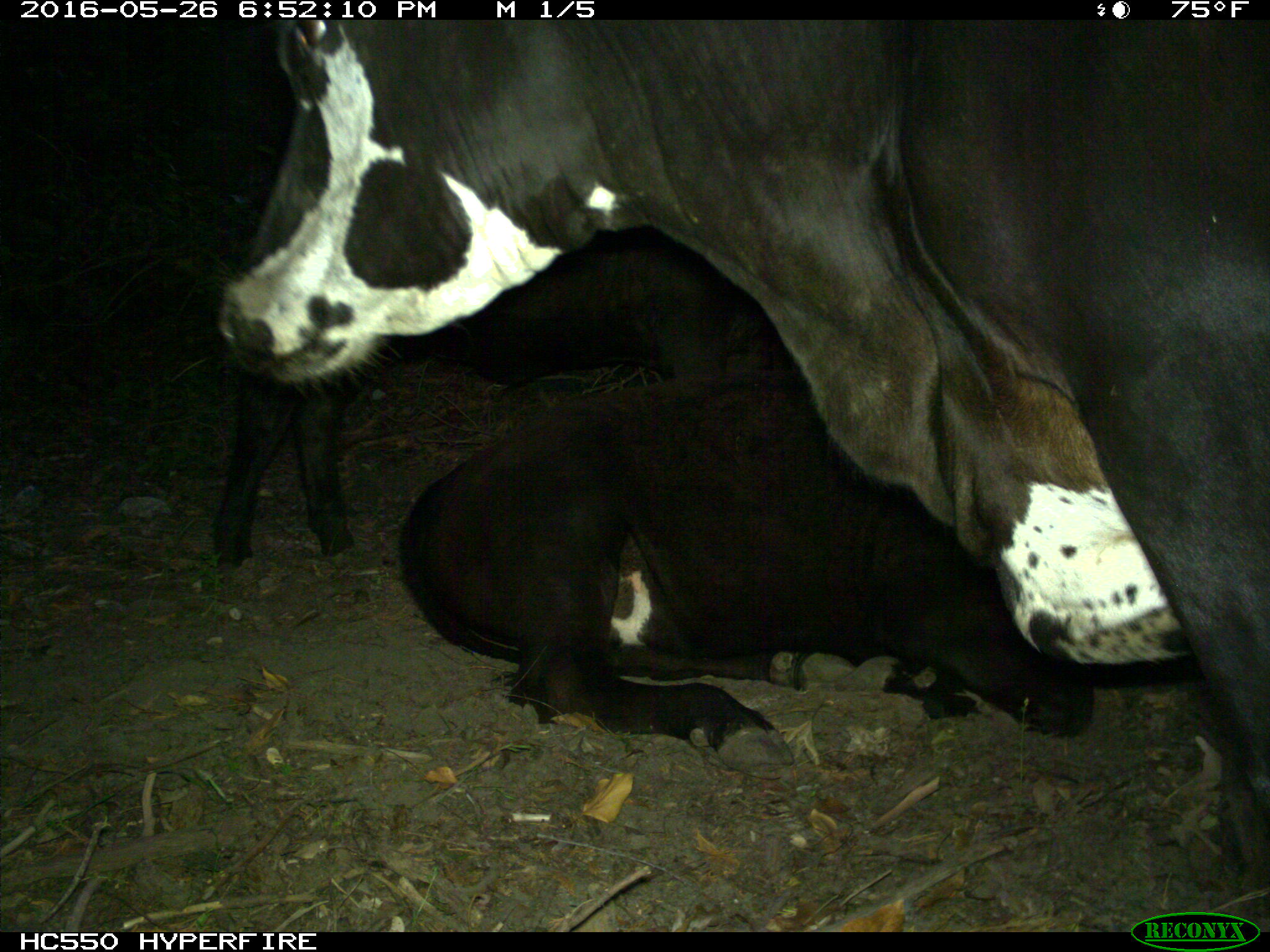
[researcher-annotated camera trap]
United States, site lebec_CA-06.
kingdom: Animalia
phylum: Chordata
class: Mammalia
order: Artiodactyla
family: Bovidae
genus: Bos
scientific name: Bos taurus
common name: domestic cow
Bos taurus (domestic cow).